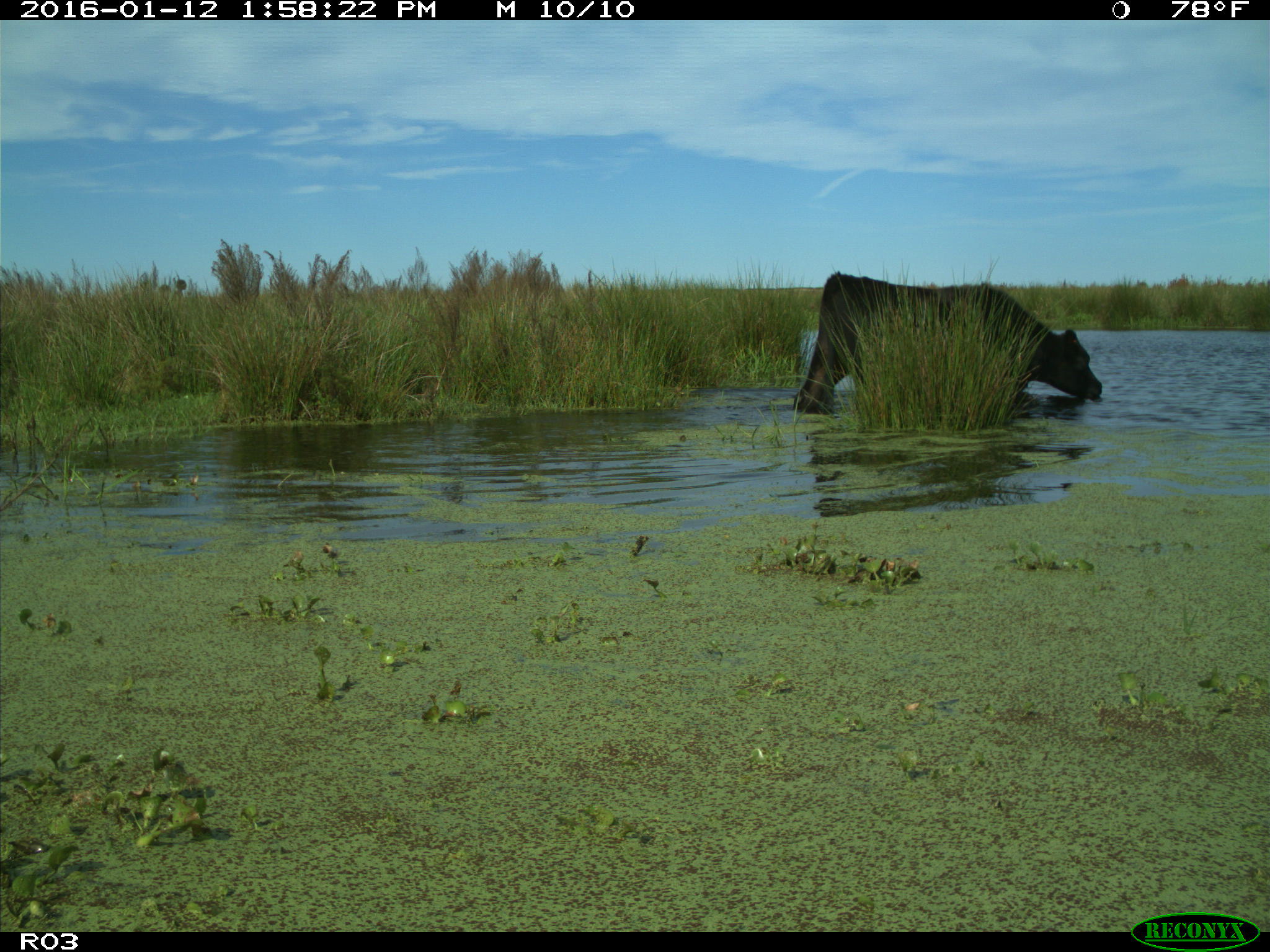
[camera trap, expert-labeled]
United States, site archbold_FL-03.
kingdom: Animalia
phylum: Chordata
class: Mammalia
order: Artiodactyla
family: Bovidae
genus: Bos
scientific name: Bos taurus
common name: domestic cow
Bos taurus (domestic cow).